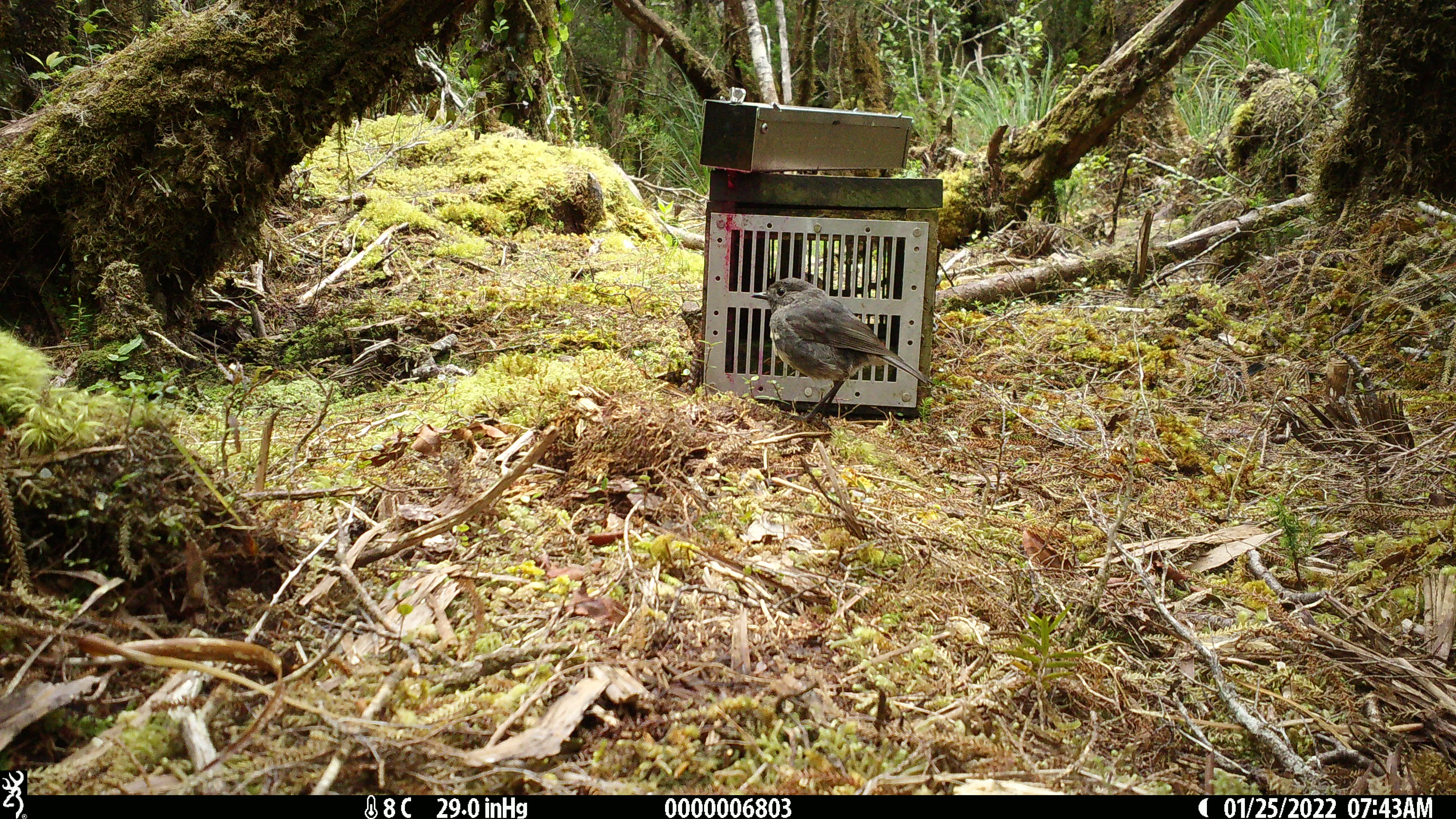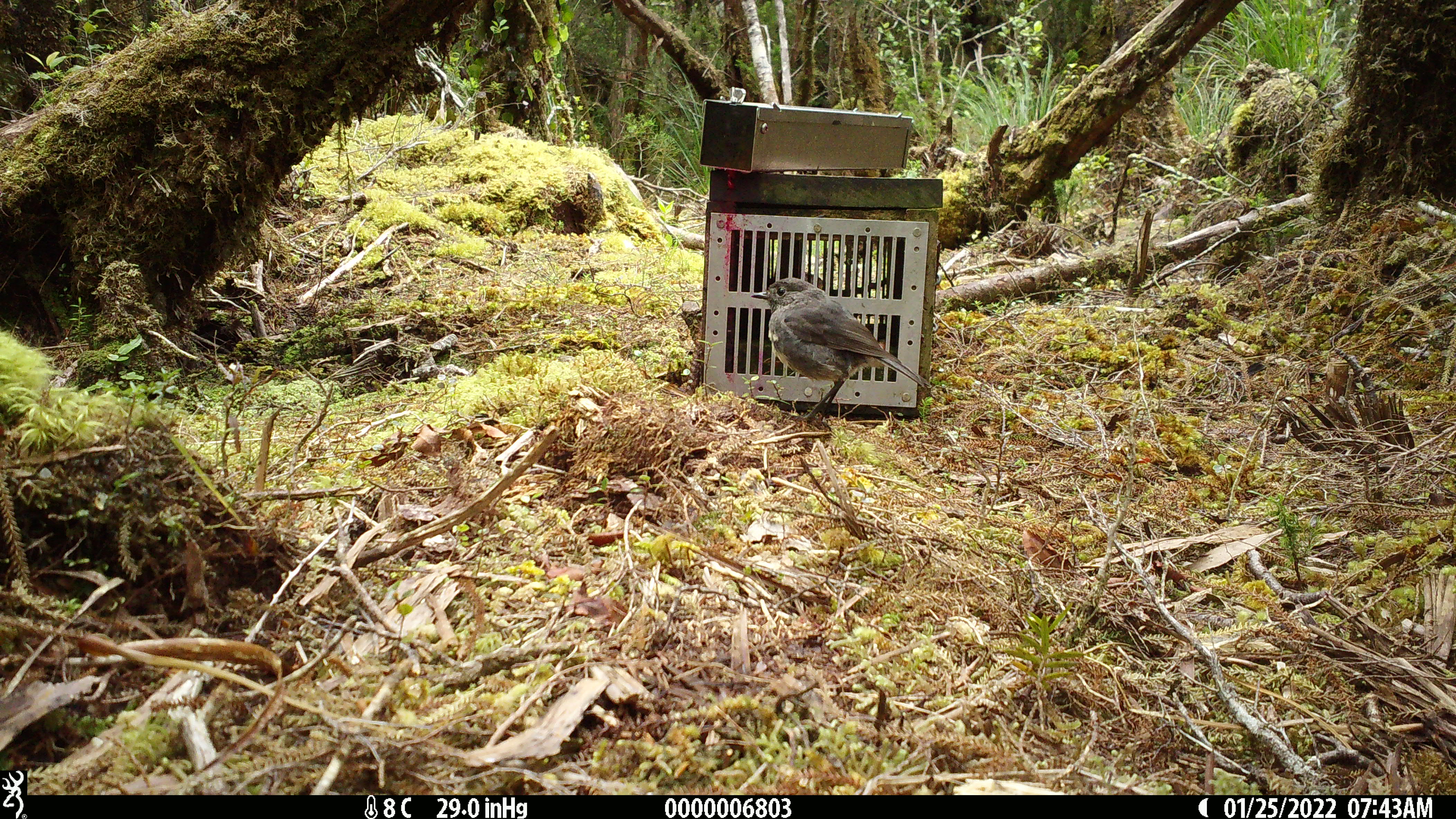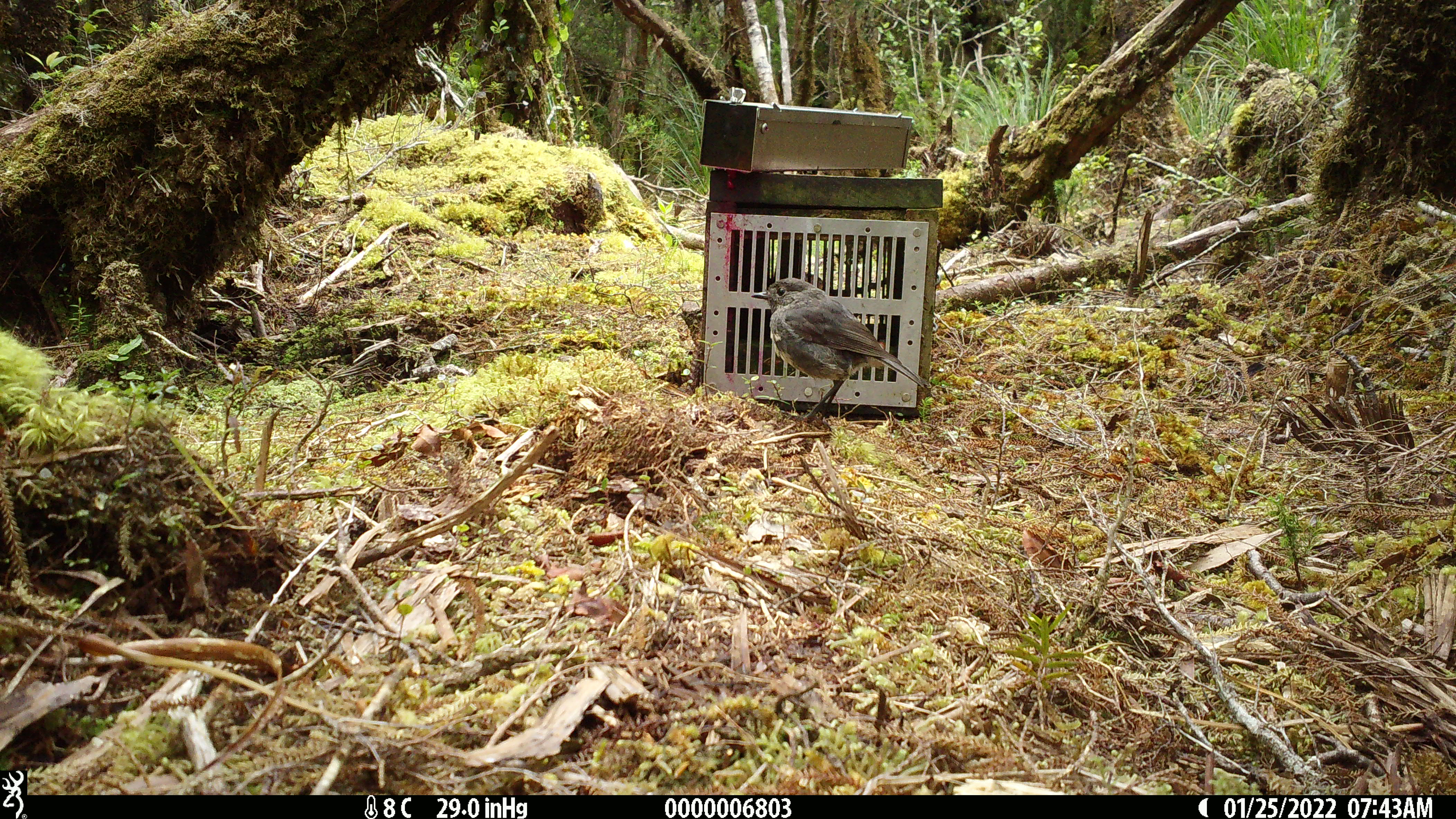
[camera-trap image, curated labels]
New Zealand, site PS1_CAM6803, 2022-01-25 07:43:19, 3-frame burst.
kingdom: Animalia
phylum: Chordata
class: Aves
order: Passeriformes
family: Petroicidae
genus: Petroica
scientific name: Petroica australis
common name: new zealand robin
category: robin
Robin (new zealand robin) (Petroica australis).